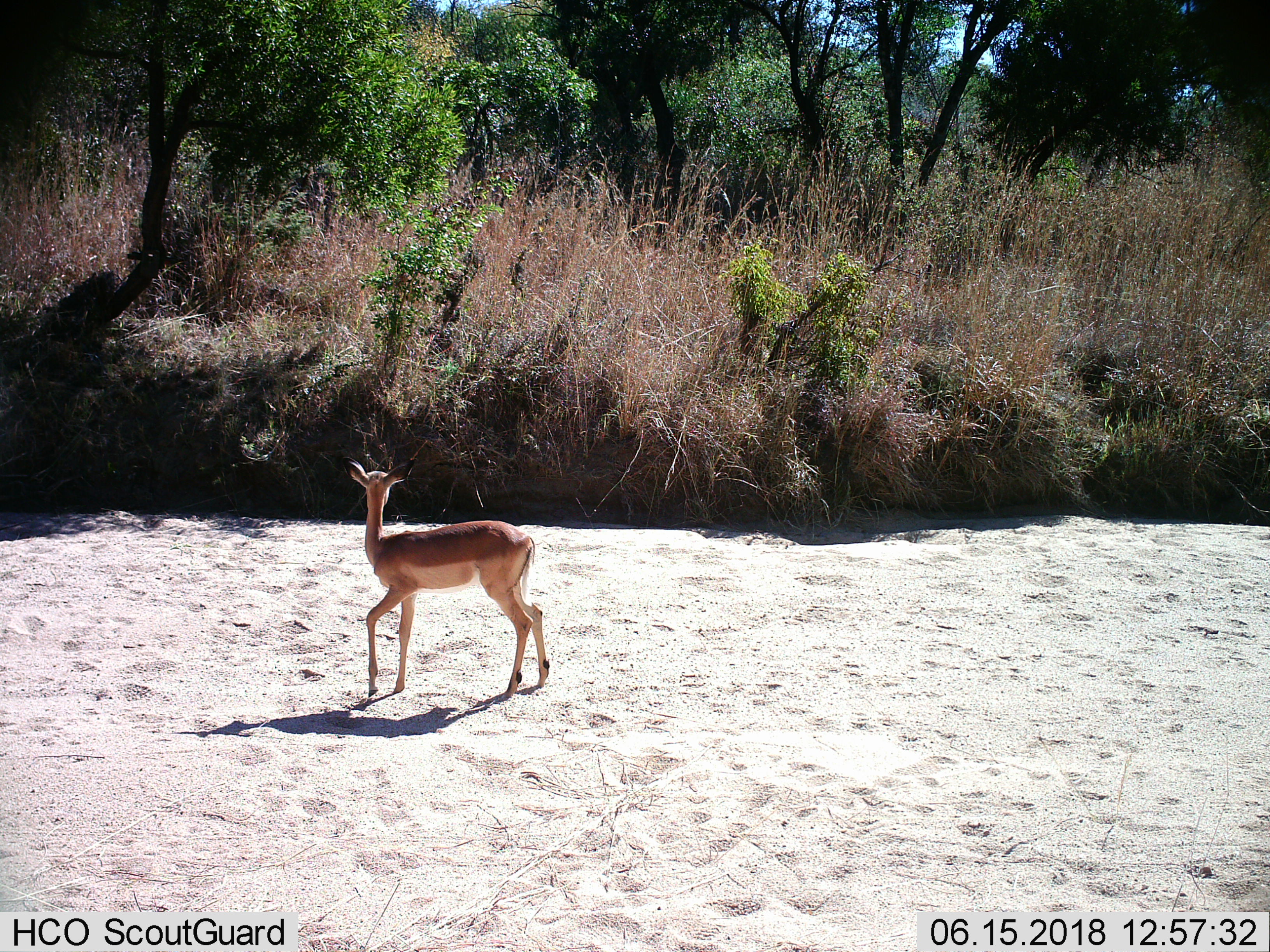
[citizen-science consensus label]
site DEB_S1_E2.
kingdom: Animalia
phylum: Chordata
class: Mammalia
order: Artiodactyla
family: Bovidae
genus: Aepyceros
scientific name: Aepyceros melampus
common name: impala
Impala (Aepyceros melampus), count 1. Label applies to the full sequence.